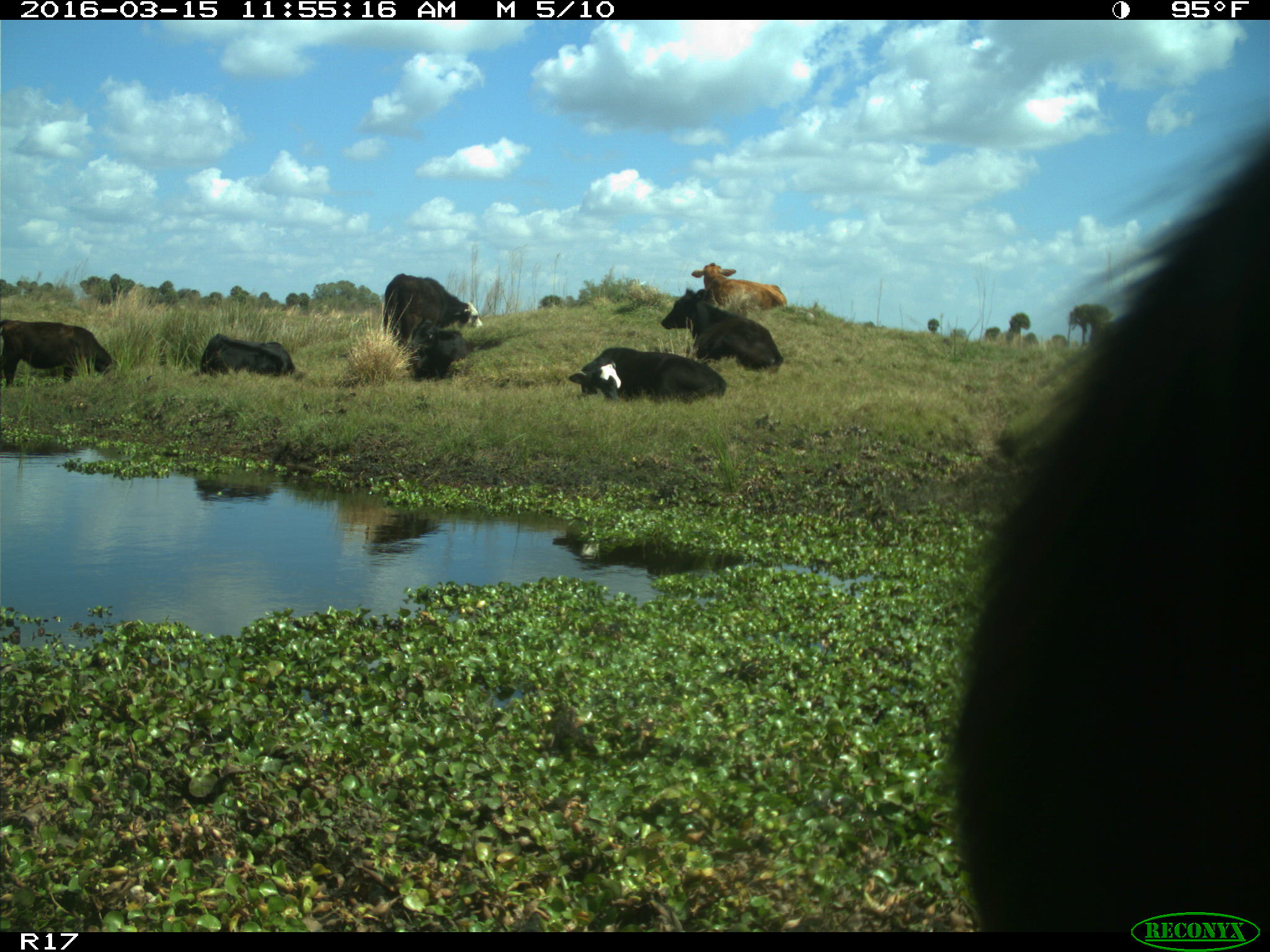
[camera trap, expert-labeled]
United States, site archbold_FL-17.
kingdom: Animalia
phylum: Chordata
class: Mammalia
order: Artiodactyla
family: Bovidae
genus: Bos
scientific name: Bos taurus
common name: domestic cow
Bos taurus (domestic cow).